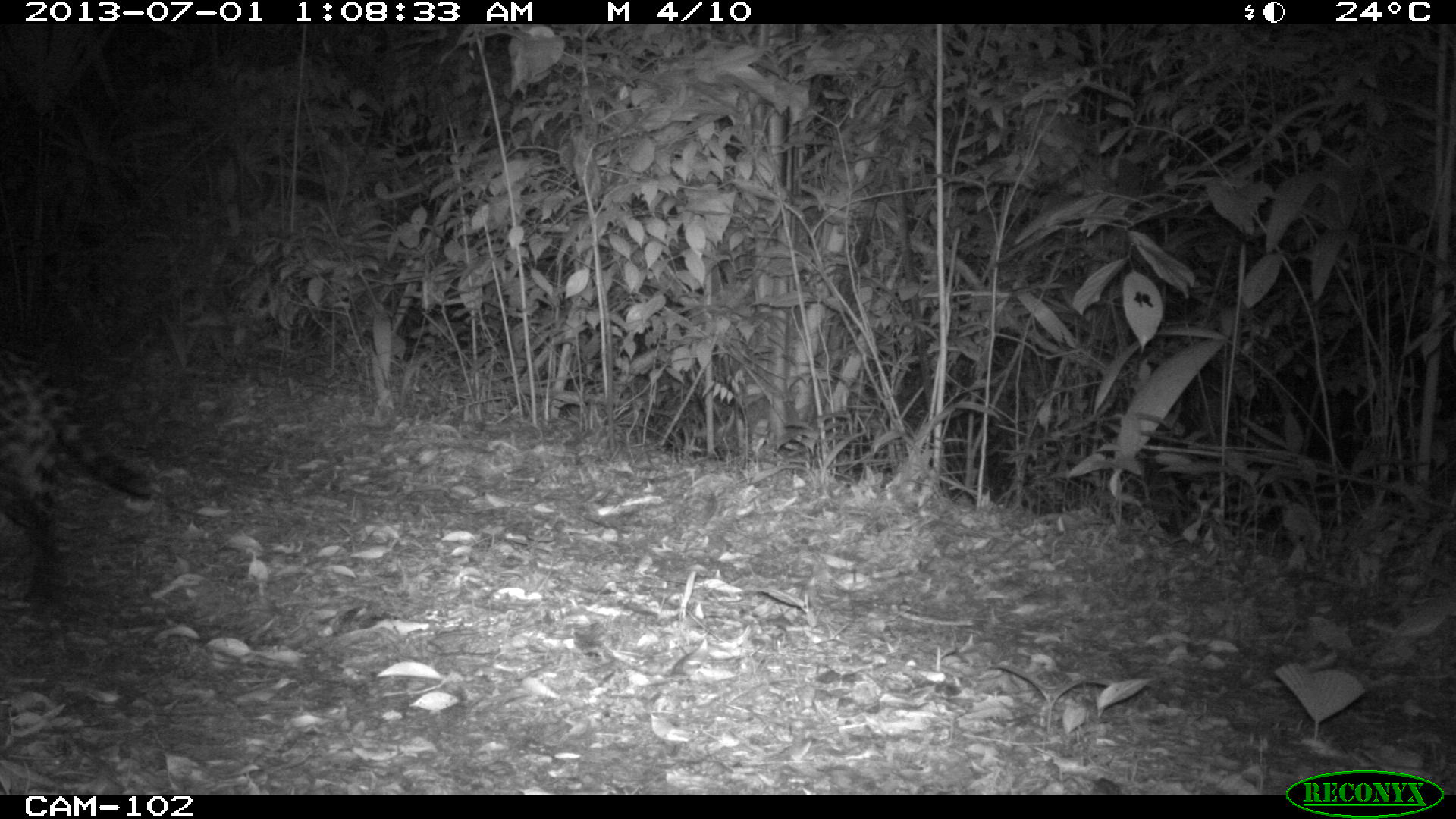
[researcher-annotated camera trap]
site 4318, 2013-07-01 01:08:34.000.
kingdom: Animalia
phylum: Chordata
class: Mammalia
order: Carnivora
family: Felidae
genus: Leopardus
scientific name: Leopardus pardalis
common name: ocelot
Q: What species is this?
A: Leopardus pardalis (ocelot).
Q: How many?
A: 1.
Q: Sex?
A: Female.